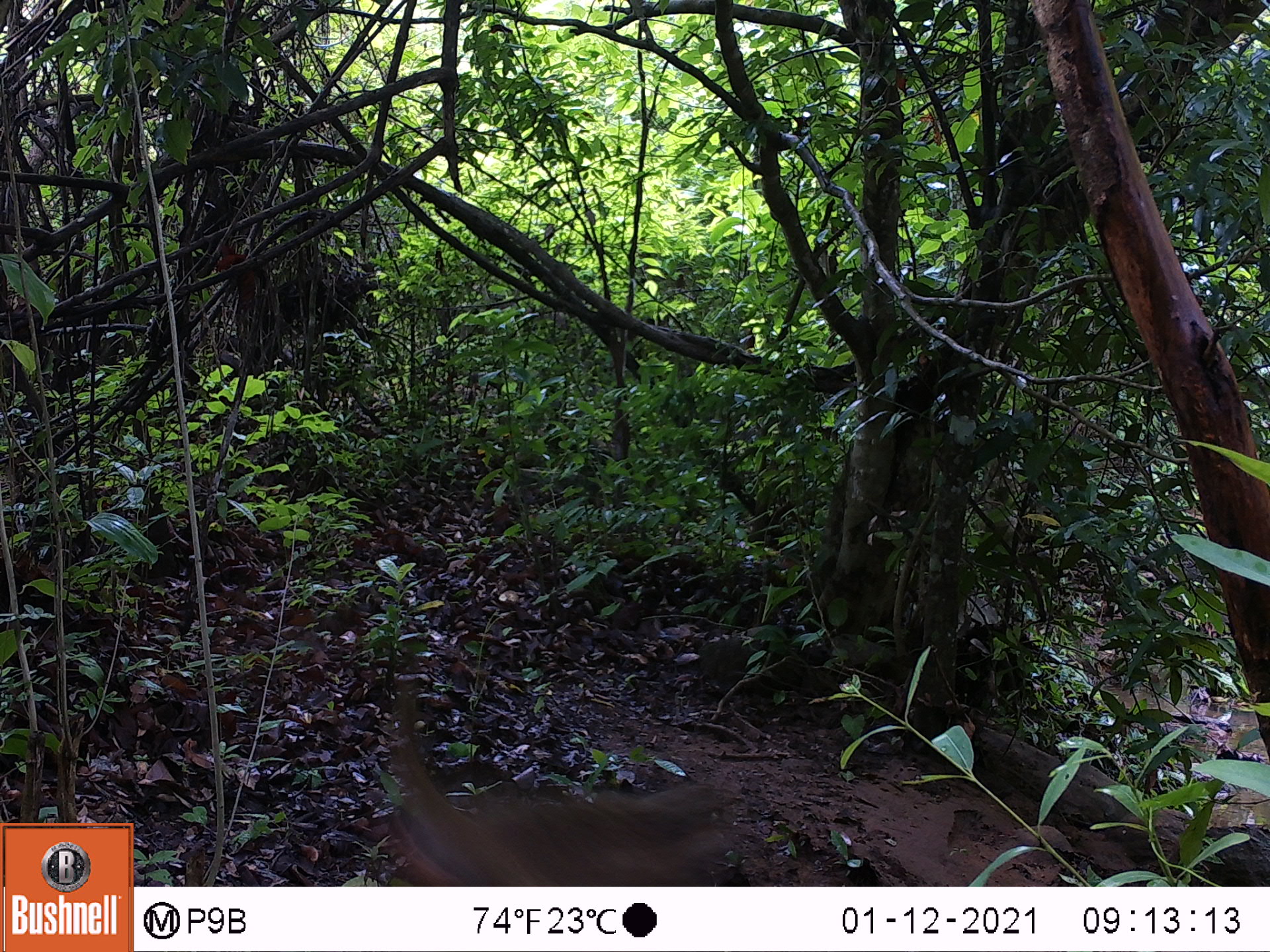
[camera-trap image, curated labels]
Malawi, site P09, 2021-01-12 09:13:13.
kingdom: Animalia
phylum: Chordata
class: Mammalia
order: Primates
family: Cercopithecidae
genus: Papio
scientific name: Papio cynocephalus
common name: yellow baboon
Yellow baboon (Papio cynocephalus), count 1.